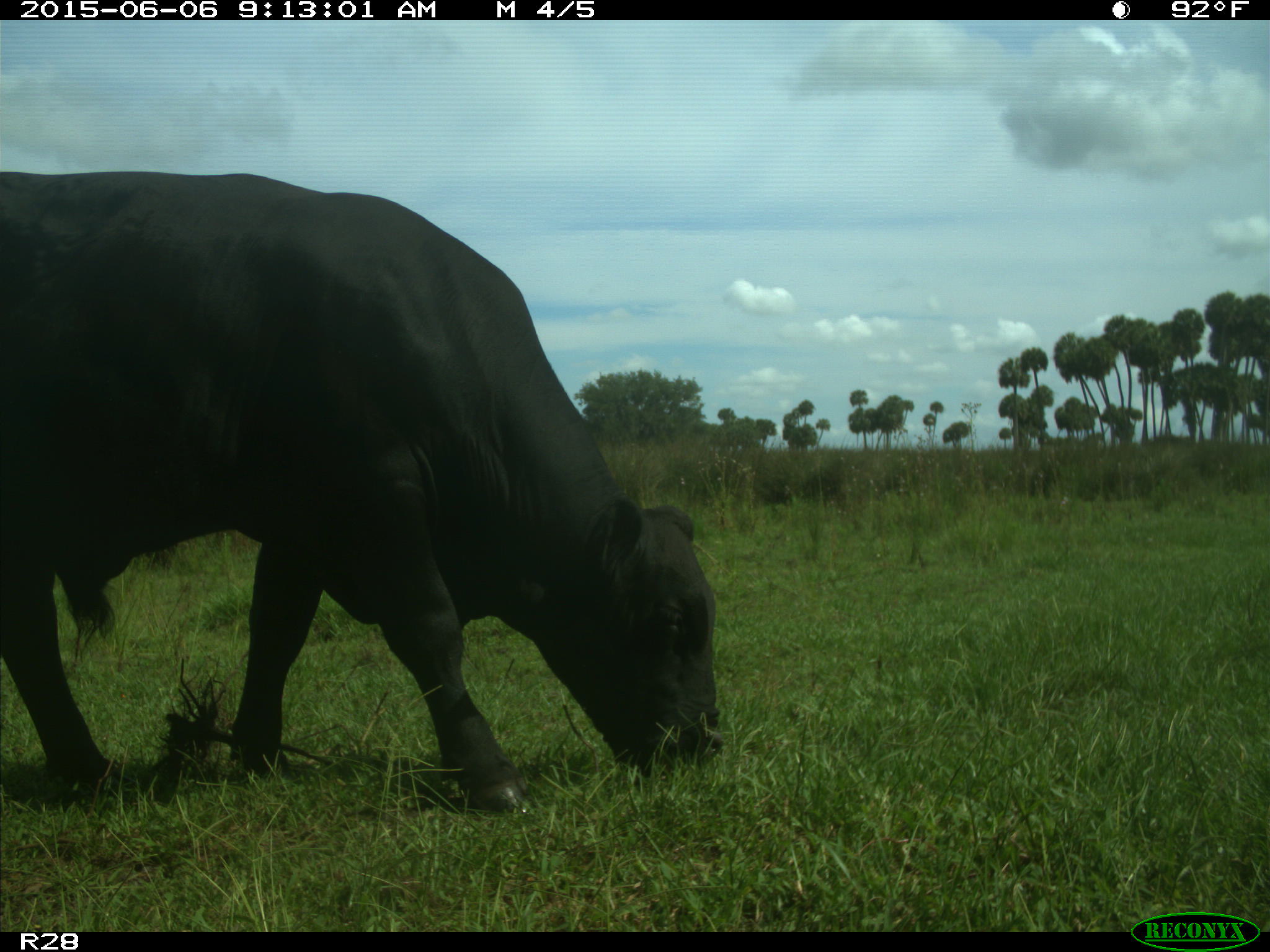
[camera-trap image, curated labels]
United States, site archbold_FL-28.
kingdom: Animalia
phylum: Chordata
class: Mammalia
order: Artiodactyla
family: Bovidae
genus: Bos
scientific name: Bos taurus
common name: domestic cow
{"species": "Bos taurus (domestic cow)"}